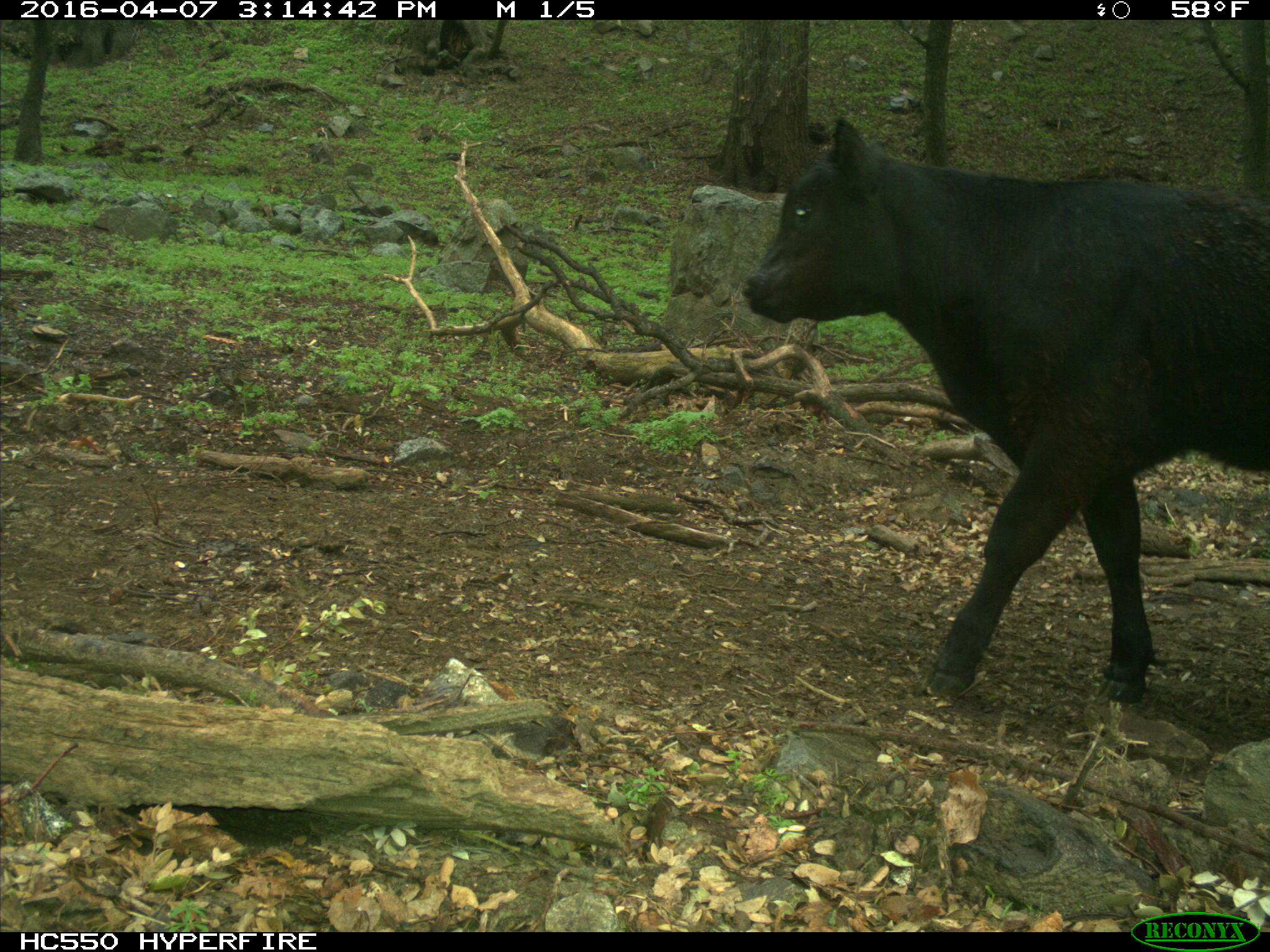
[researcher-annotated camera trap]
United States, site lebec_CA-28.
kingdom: Animalia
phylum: Chordata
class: Mammalia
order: Artiodactyla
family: Bovidae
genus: Bos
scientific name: Bos taurus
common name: domestic cow